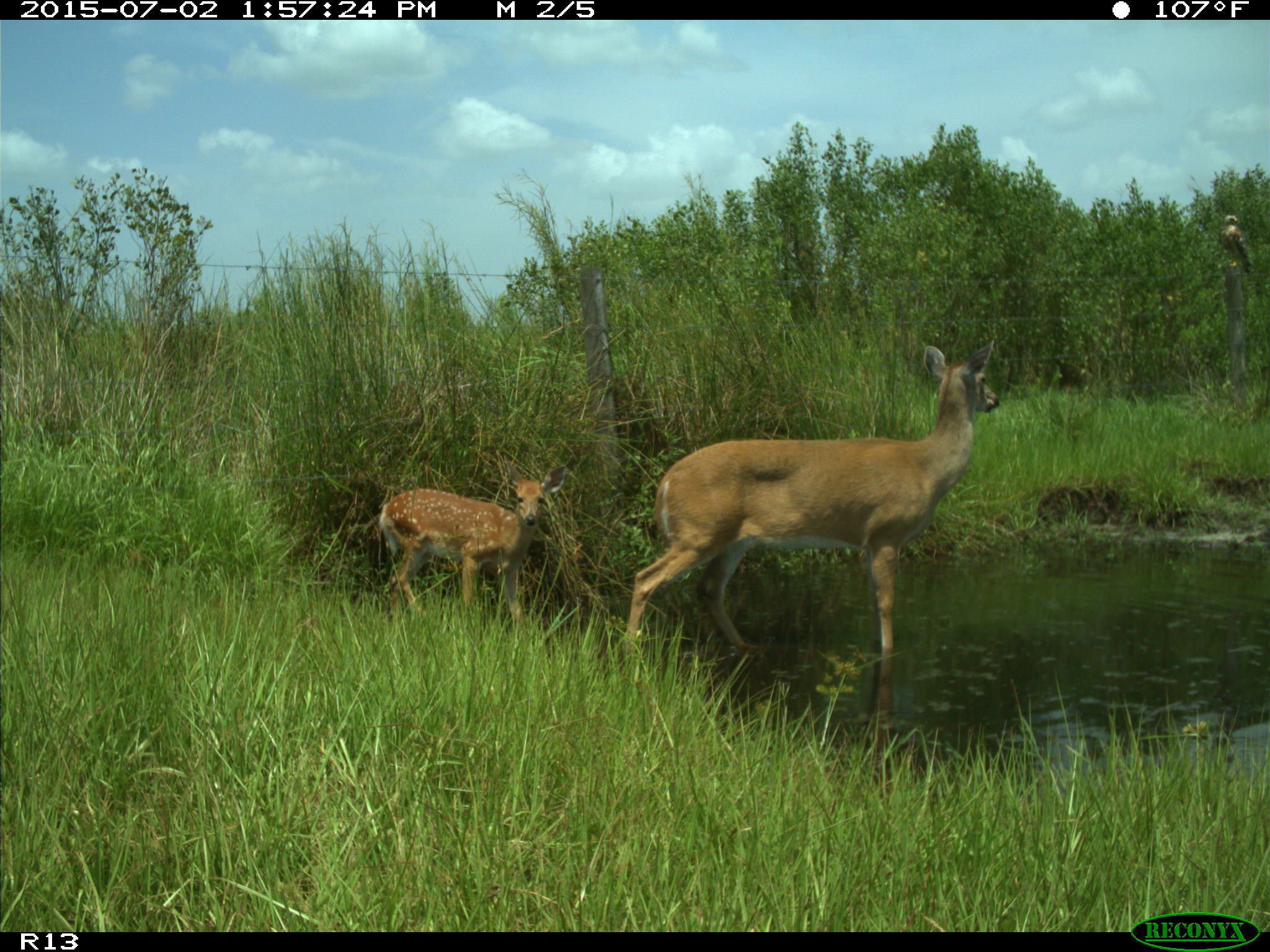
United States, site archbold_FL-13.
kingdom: Animalia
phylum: Chordata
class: Mammalia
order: Artiodactyla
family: Cervidae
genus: Odocoileus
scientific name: Odocoileus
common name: deer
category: unidentified deer